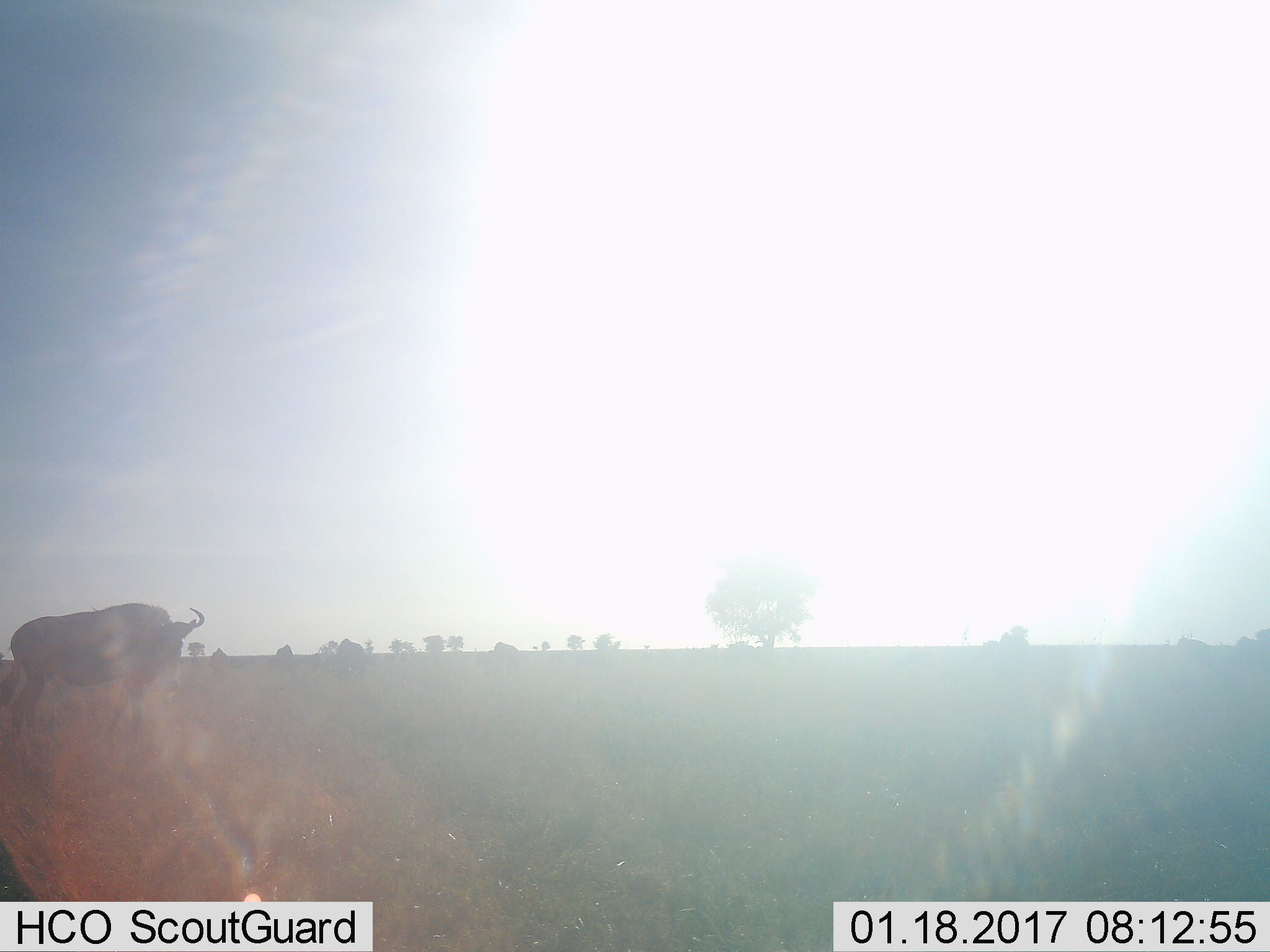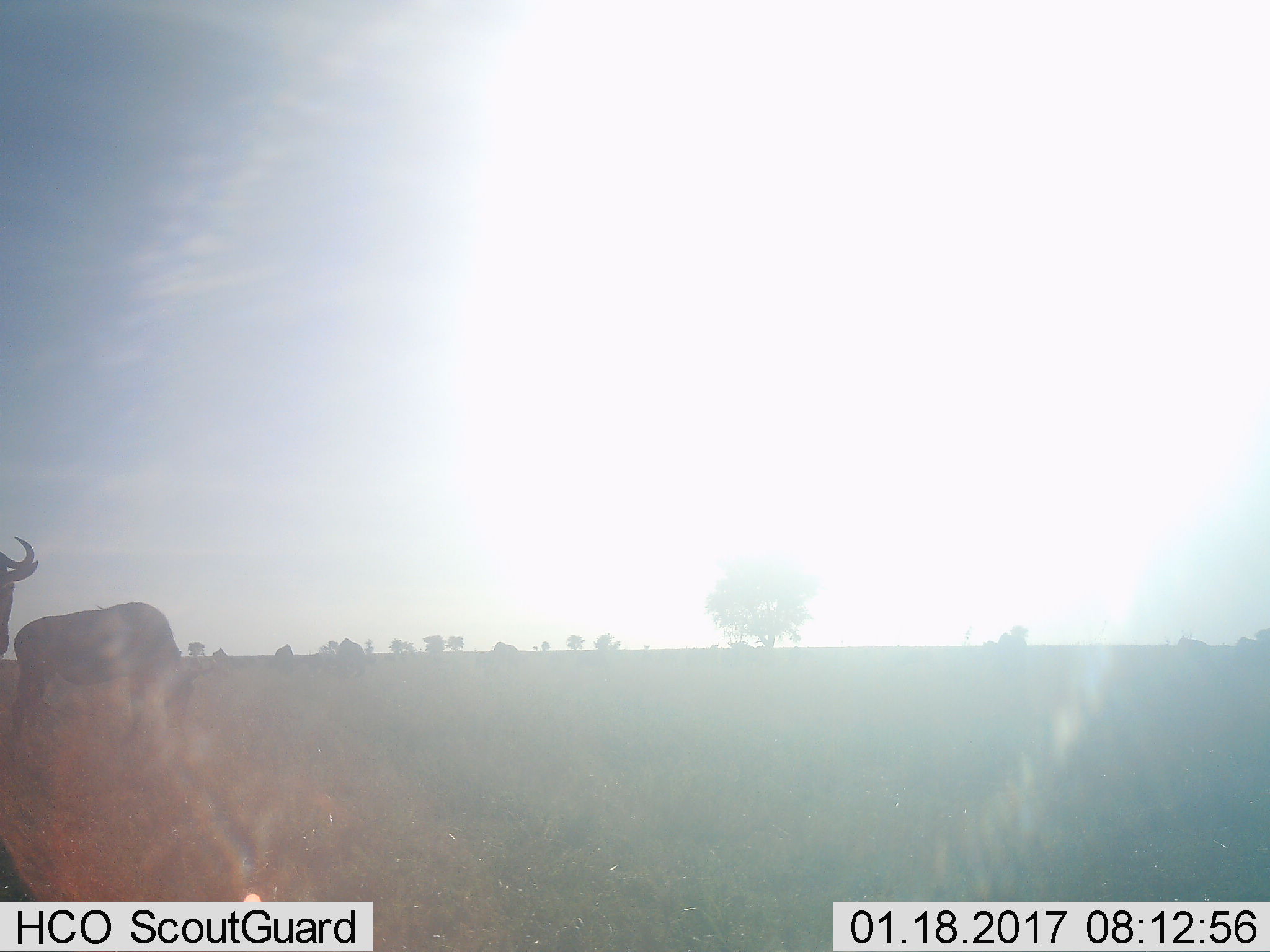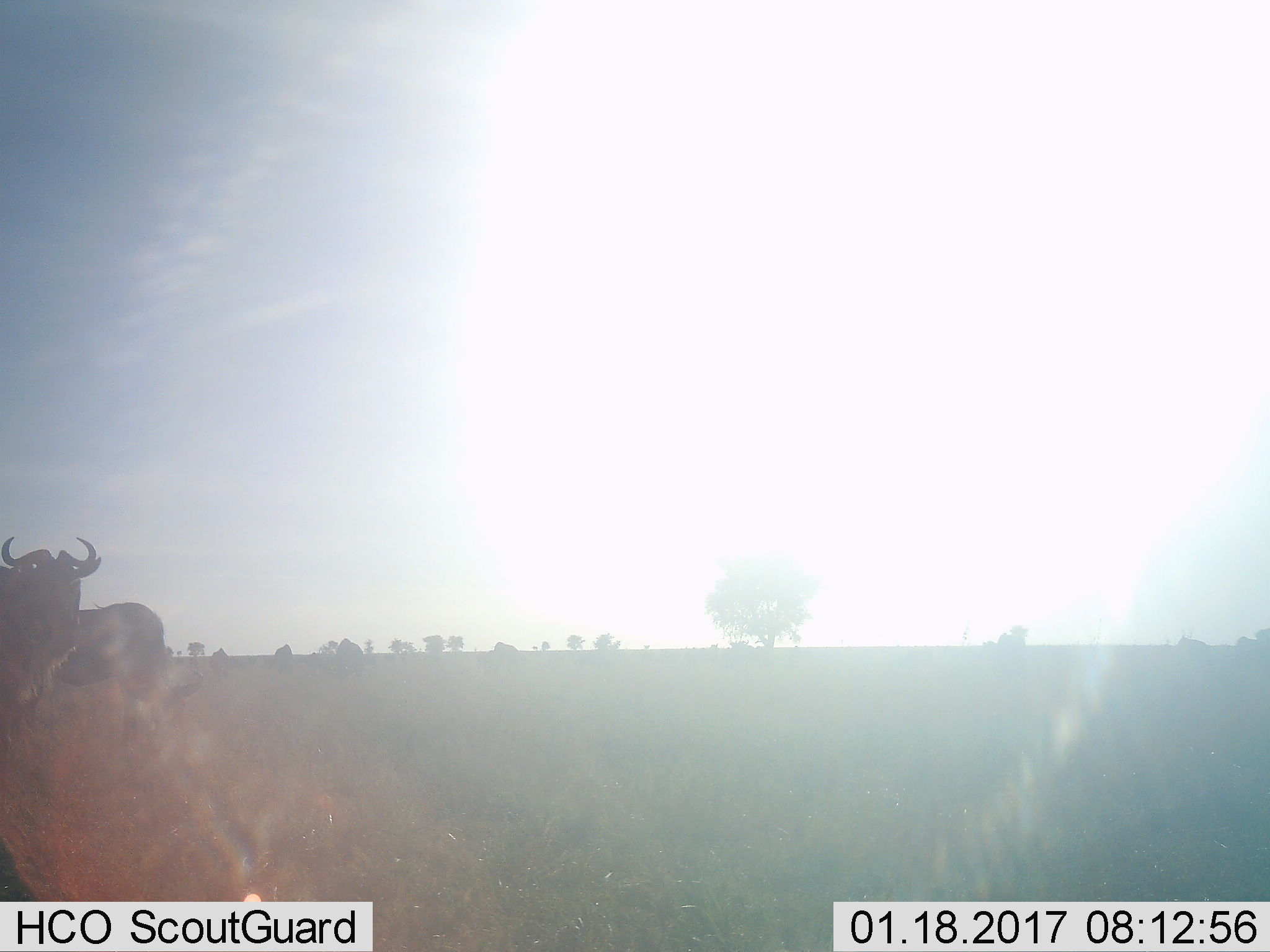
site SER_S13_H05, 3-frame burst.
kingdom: Animalia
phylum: Chordata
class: Mammalia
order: Artiodactyla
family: Bovidae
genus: Connochaetes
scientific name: Connochaetes taurinus taurinus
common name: blue wildebeest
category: wildebeestblue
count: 5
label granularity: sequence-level